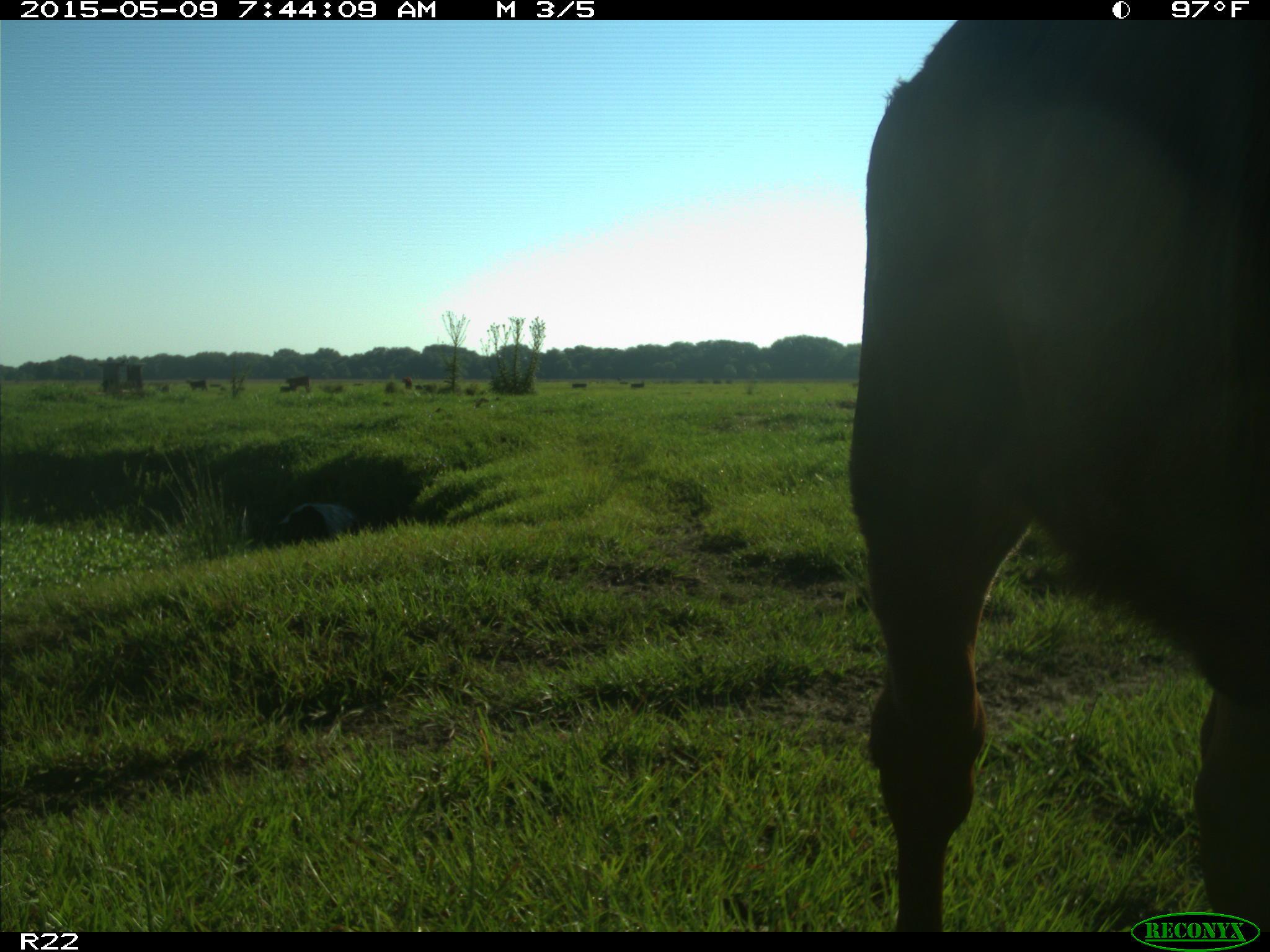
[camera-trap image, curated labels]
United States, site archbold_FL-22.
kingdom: Animalia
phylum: Chordata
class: Mammalia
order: Artiodactyla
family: Bovidae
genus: Bos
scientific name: Bos taurus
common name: domestic cow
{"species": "Bos taurus (domestic cow)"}